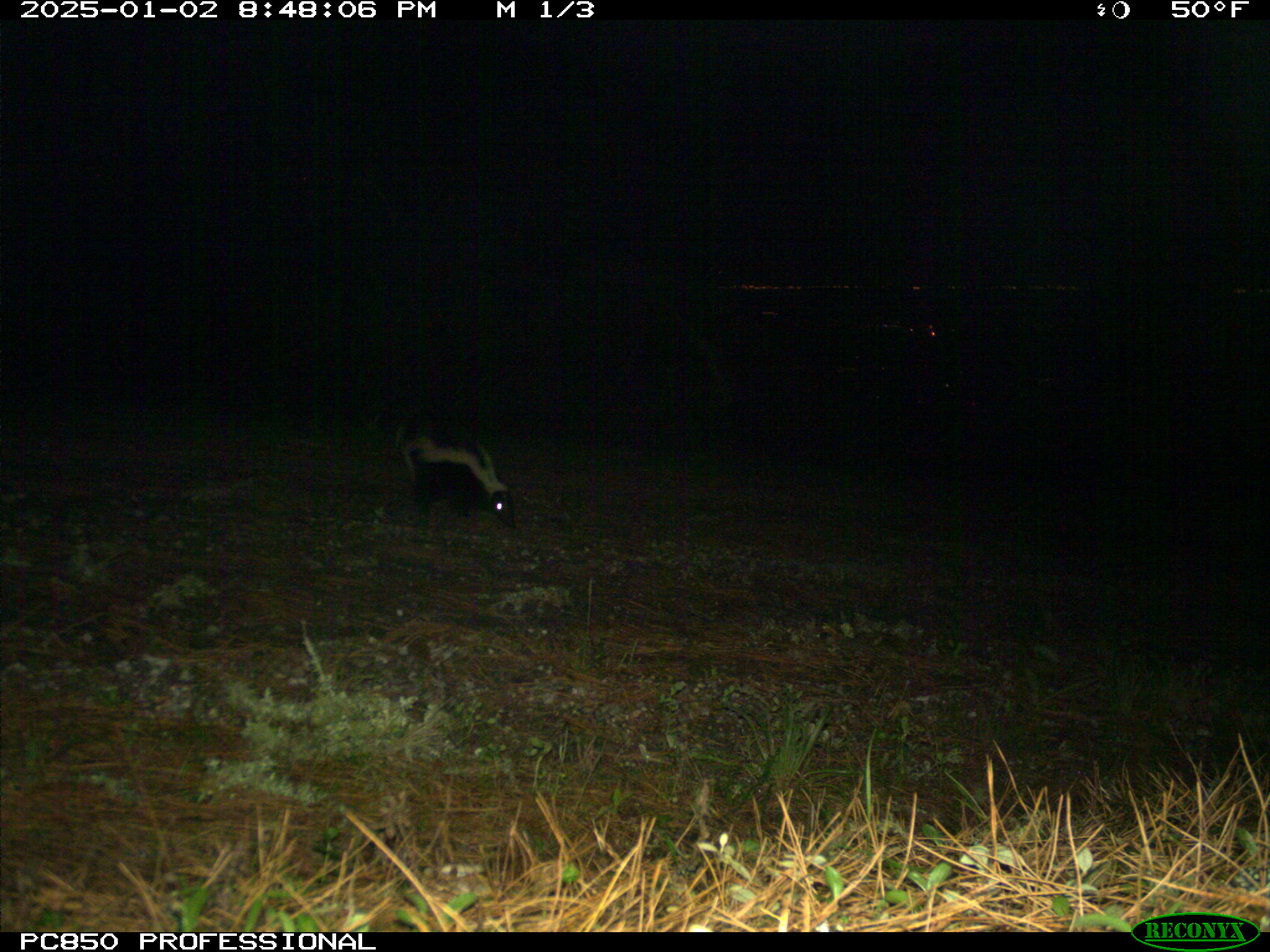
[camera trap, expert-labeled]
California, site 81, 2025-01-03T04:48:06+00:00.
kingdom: Animalia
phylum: Chordata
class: Mammalia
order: Carnivora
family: Mephitidae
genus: Mephitis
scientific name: Mephitis mephitis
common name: striped skunk